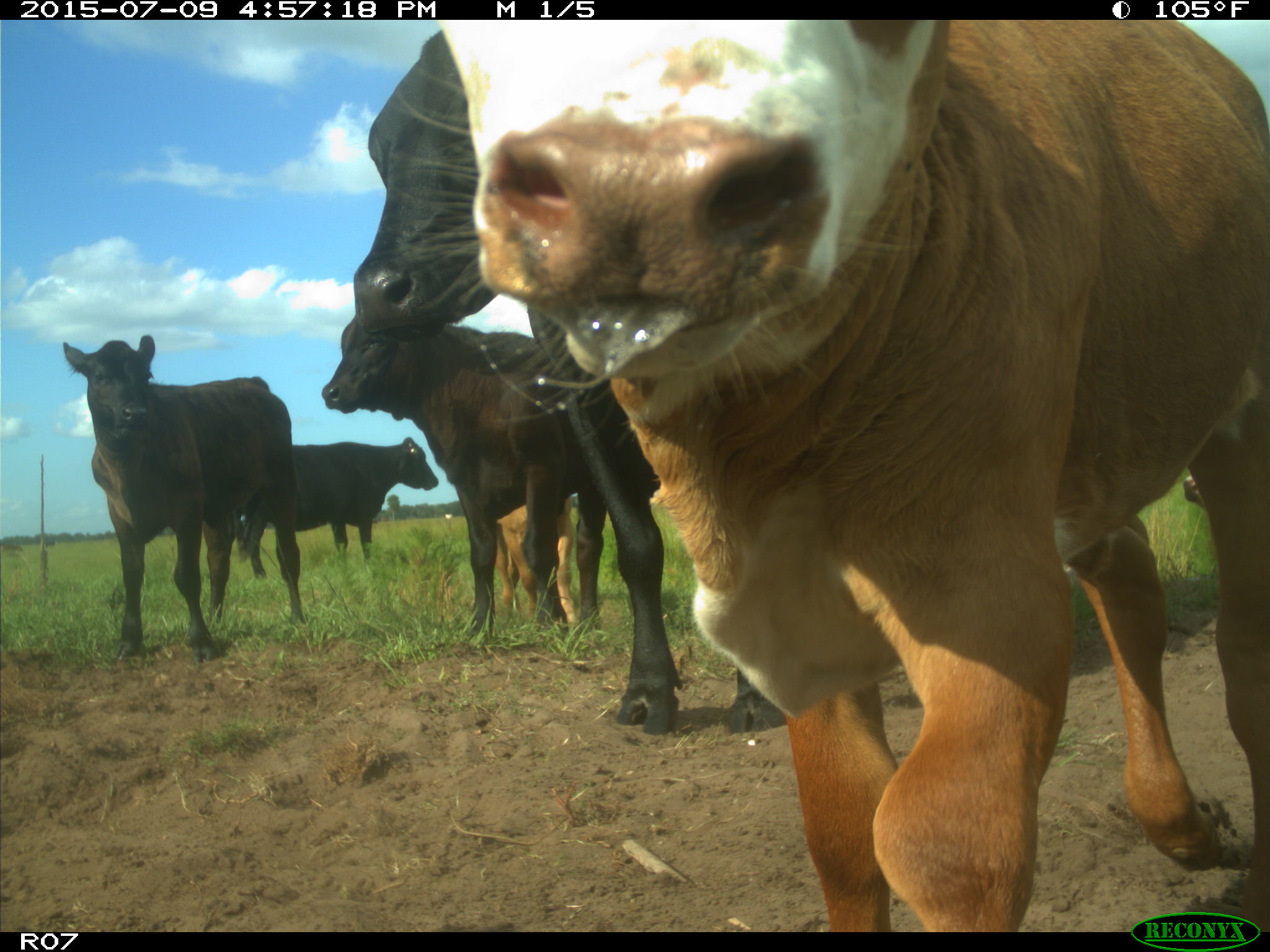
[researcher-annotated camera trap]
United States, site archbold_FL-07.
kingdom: Animalia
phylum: Chordata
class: Mammalia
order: Artiodactyla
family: Bovidae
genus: Bos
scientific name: Bos taurus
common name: domestic cow